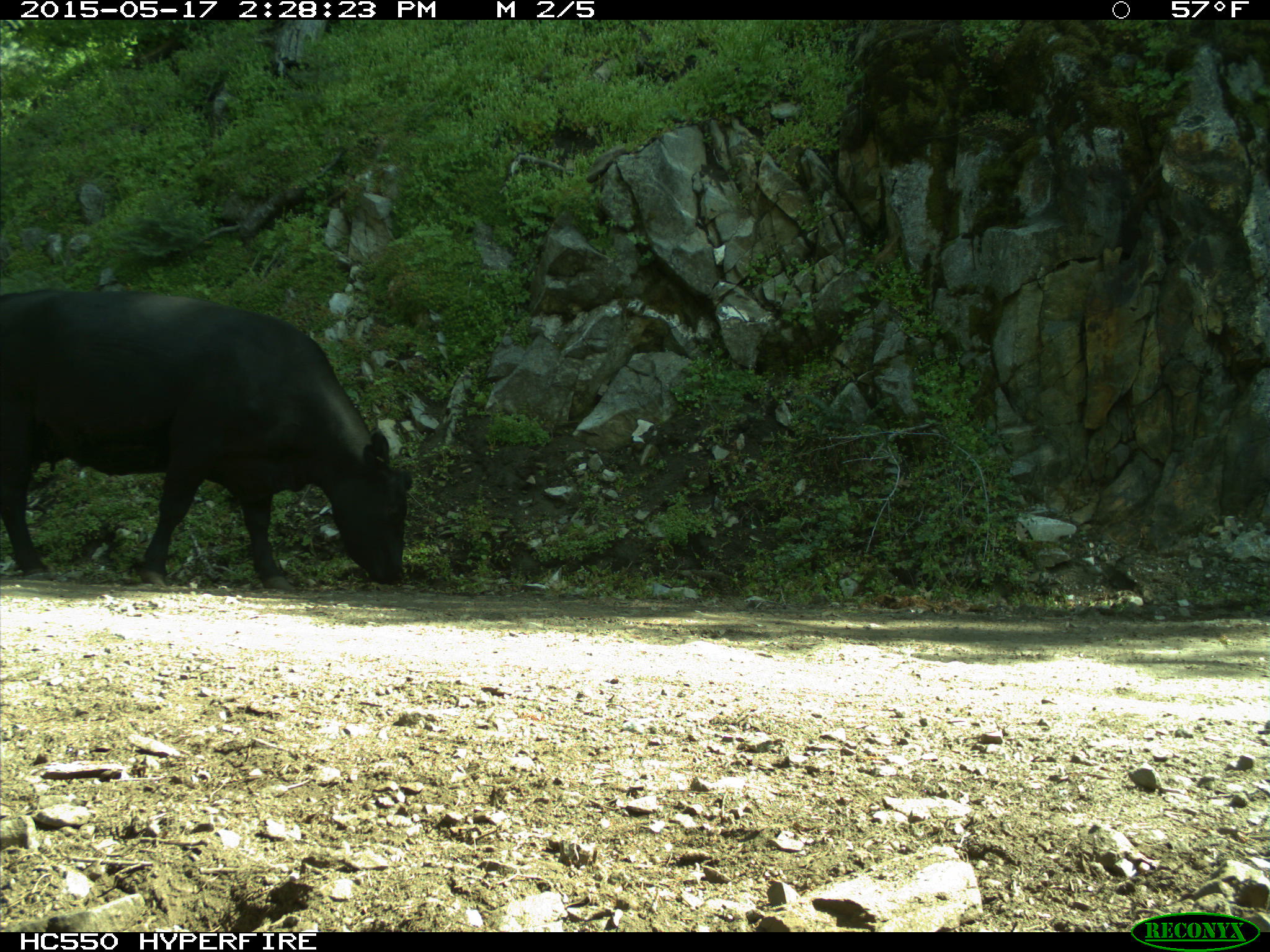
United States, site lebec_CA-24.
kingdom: Animalia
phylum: Chordata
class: Mammalia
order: Artiodactyla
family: Bovidae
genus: Bos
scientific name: Bos taurus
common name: domestic cow